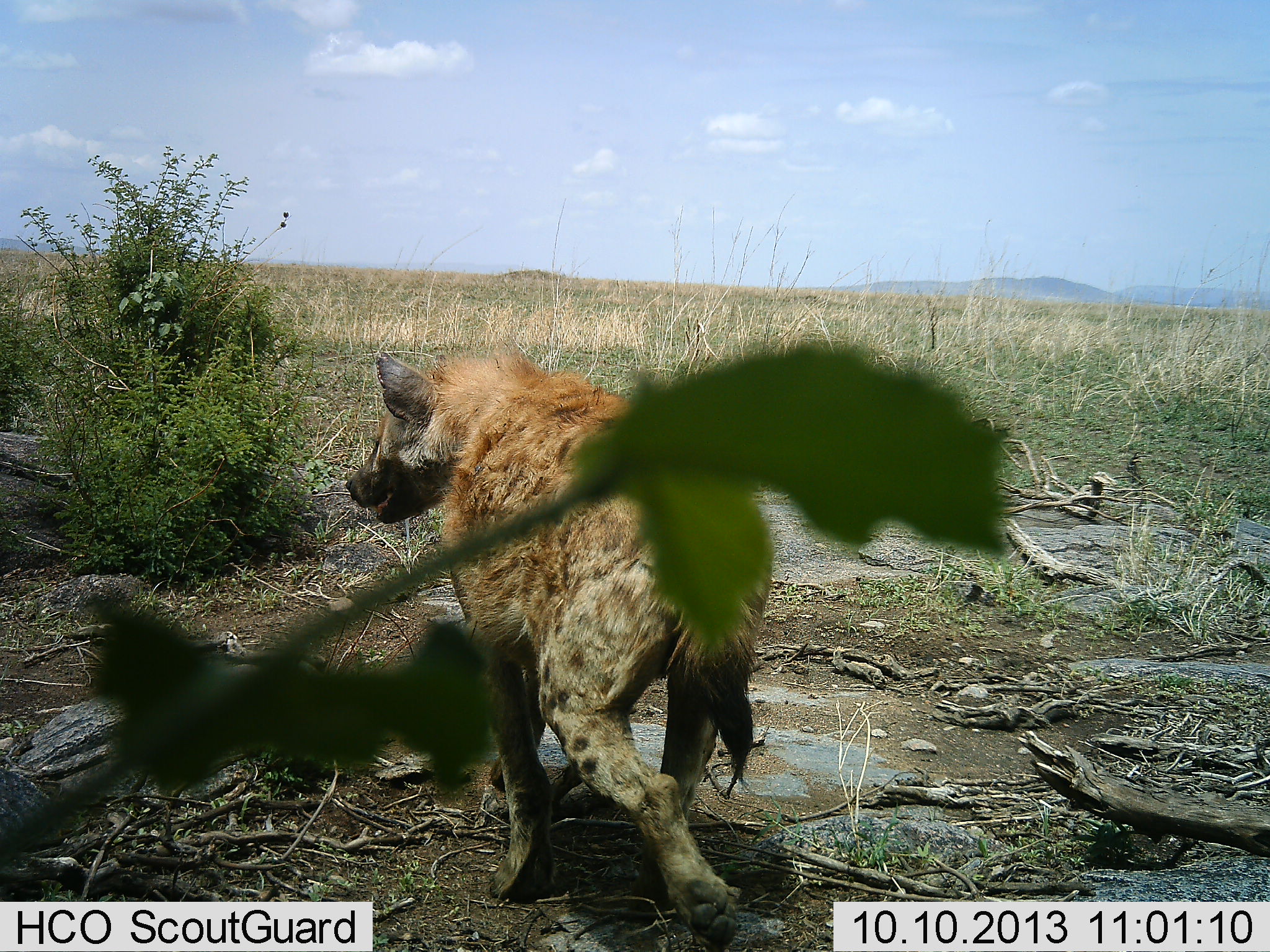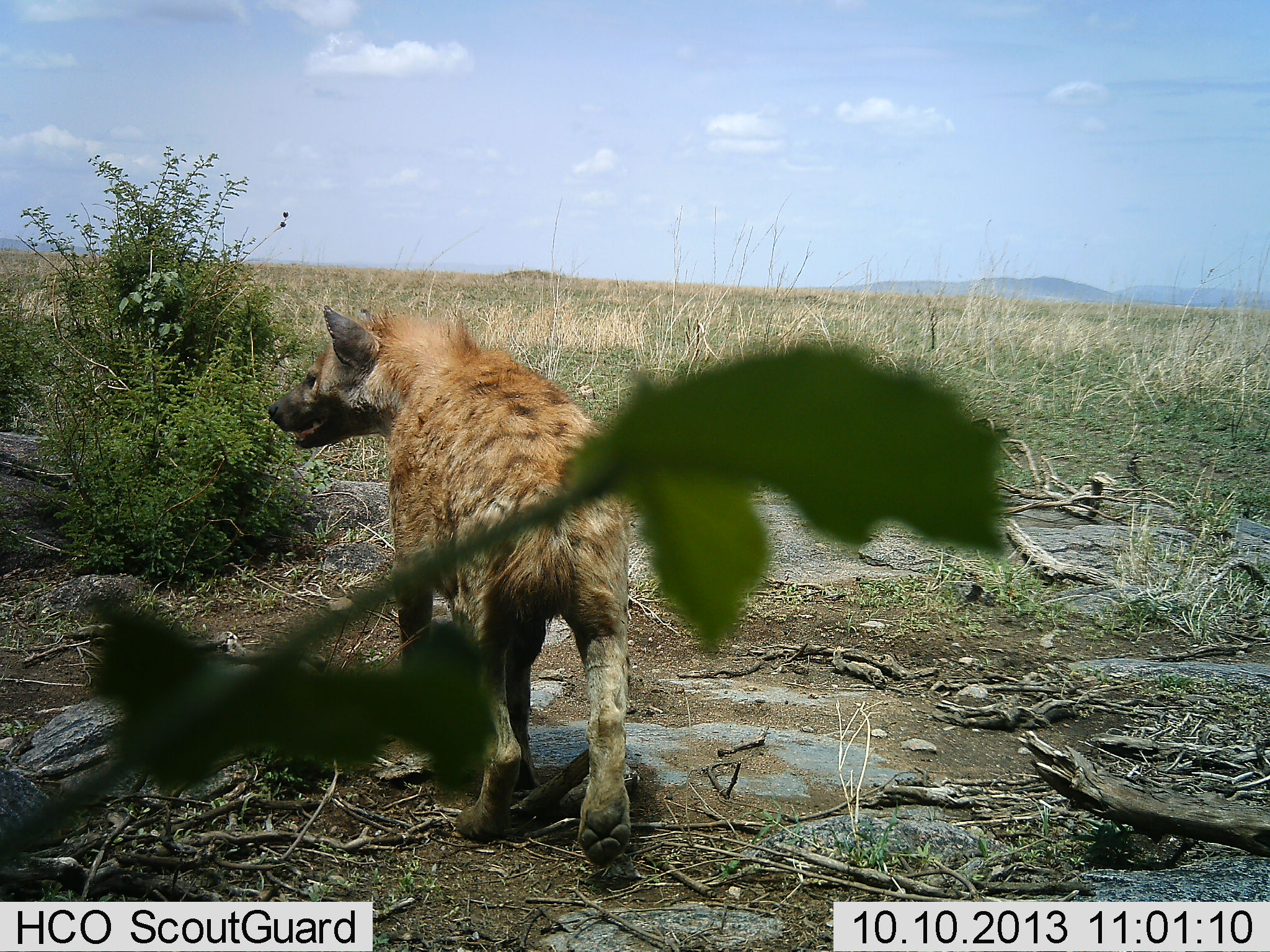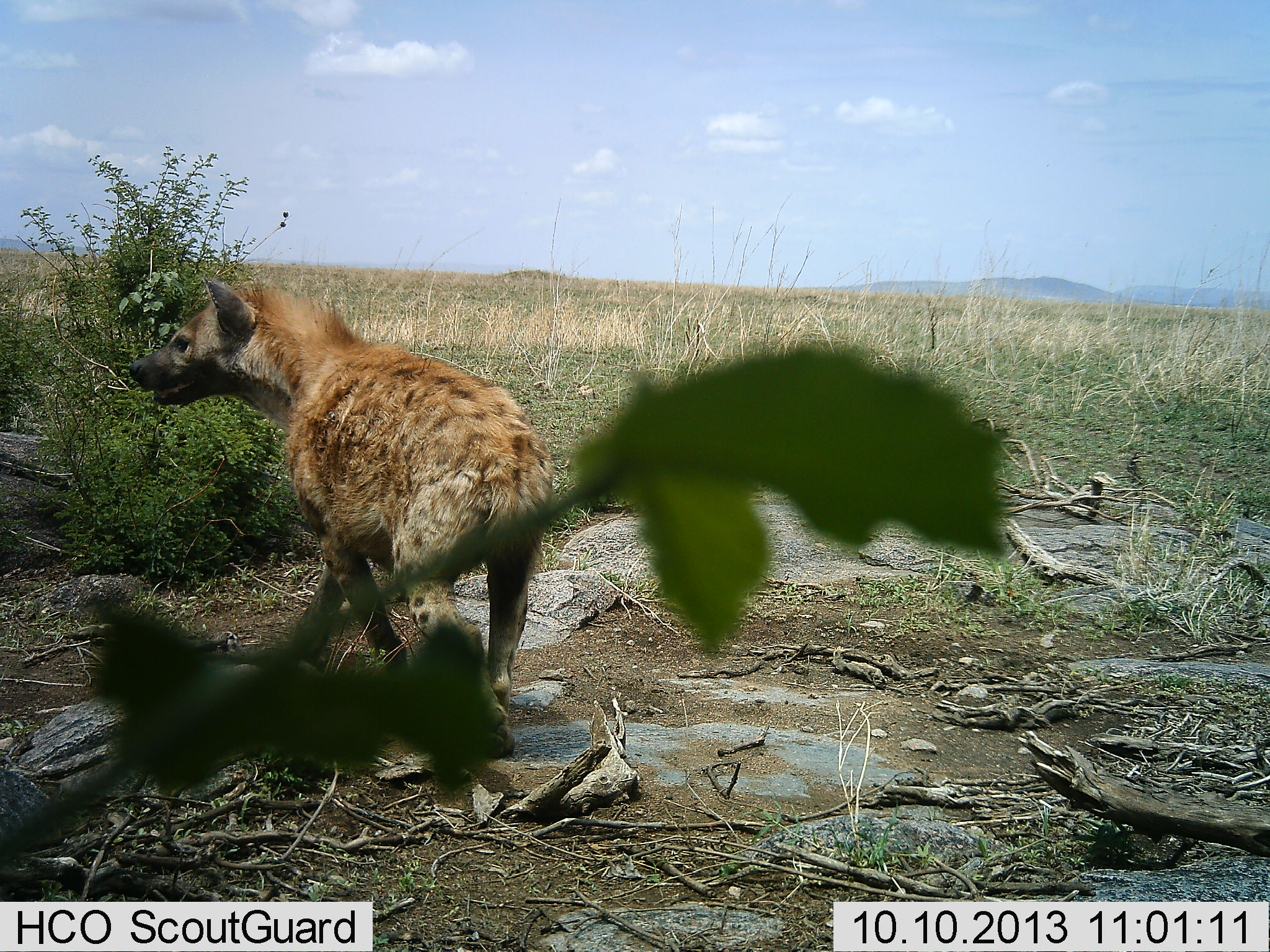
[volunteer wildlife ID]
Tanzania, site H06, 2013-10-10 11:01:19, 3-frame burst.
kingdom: Animalia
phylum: Chordata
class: Mammalia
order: Carnivora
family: Hyaenidae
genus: Crocuta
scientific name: Crocuta crocuta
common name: spotted hyena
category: hyenaspotted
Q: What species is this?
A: Hyenaspotted (spotted hyena) (Crocuta crocuta).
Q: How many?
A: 1.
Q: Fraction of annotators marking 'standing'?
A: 11%.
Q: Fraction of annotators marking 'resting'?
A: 0%.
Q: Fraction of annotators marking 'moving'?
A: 93%.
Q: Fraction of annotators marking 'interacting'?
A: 0%.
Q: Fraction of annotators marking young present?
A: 0%.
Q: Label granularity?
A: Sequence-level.